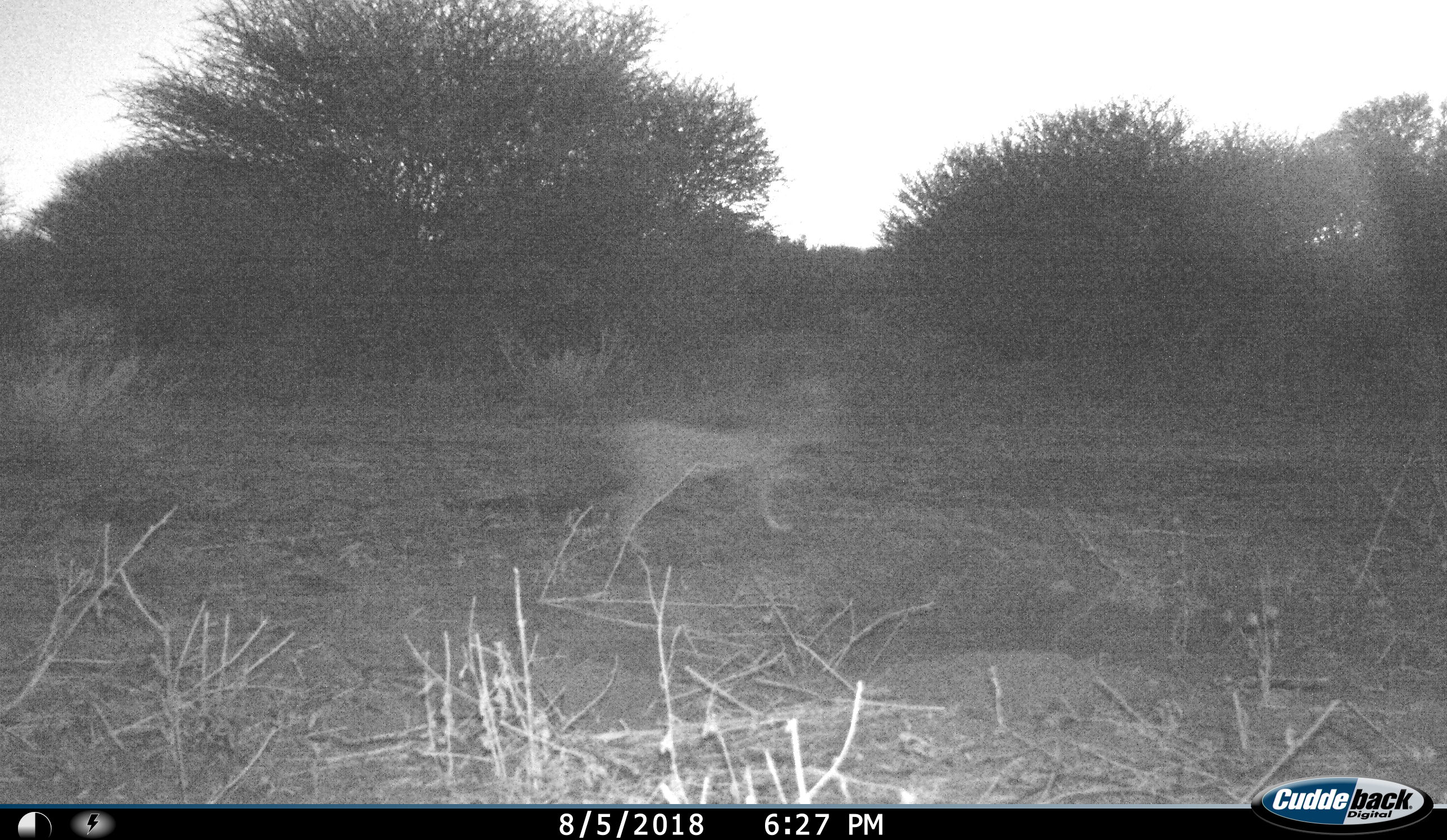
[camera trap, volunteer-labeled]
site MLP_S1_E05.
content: unidentified animal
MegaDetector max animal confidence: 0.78